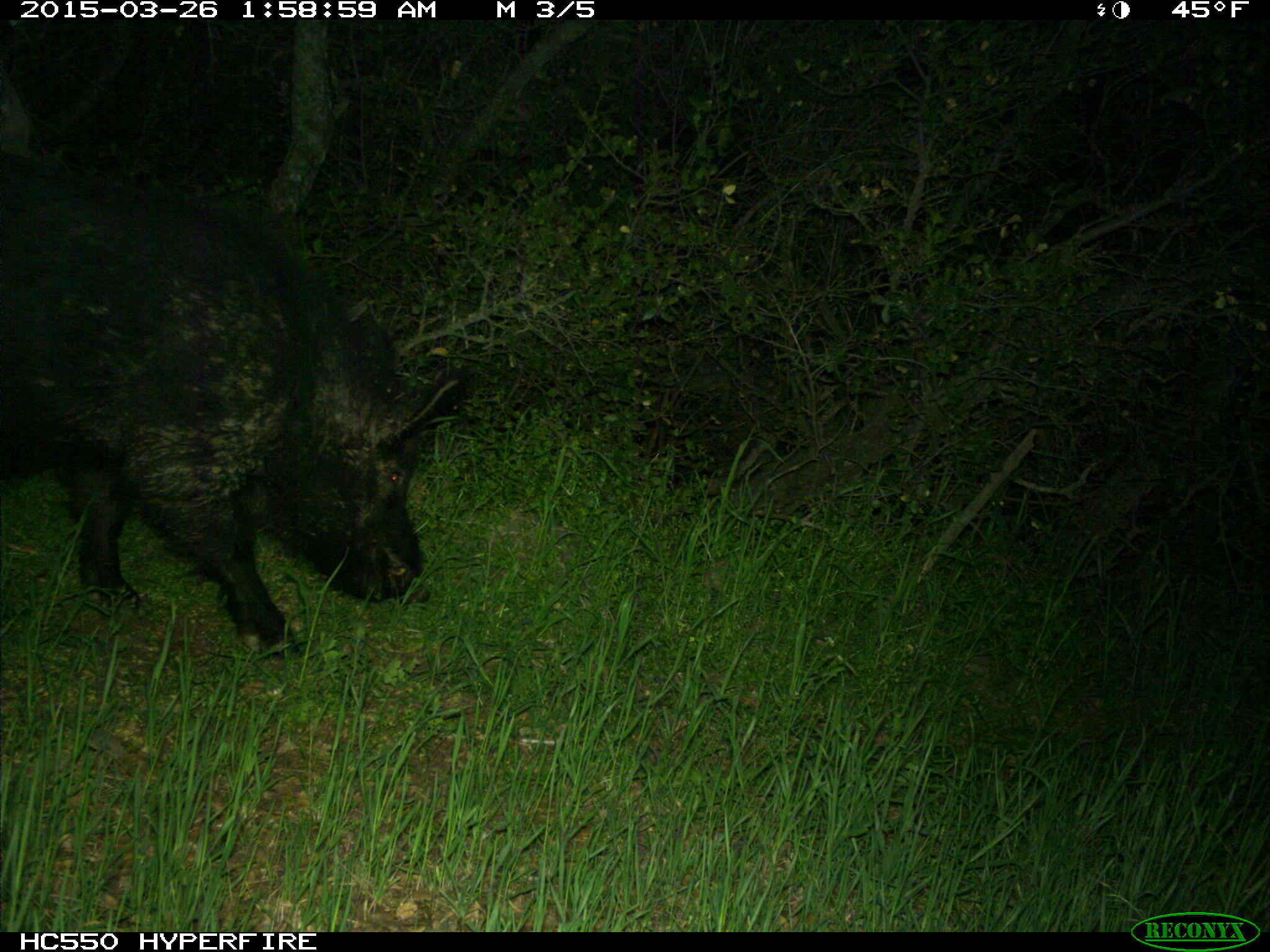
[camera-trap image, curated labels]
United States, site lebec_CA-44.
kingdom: Animalia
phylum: Chordata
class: Mammalia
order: Artiodactyla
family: Suidae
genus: Sus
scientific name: Sus scrofa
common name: wild boar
Sus scrofa (wild boar).